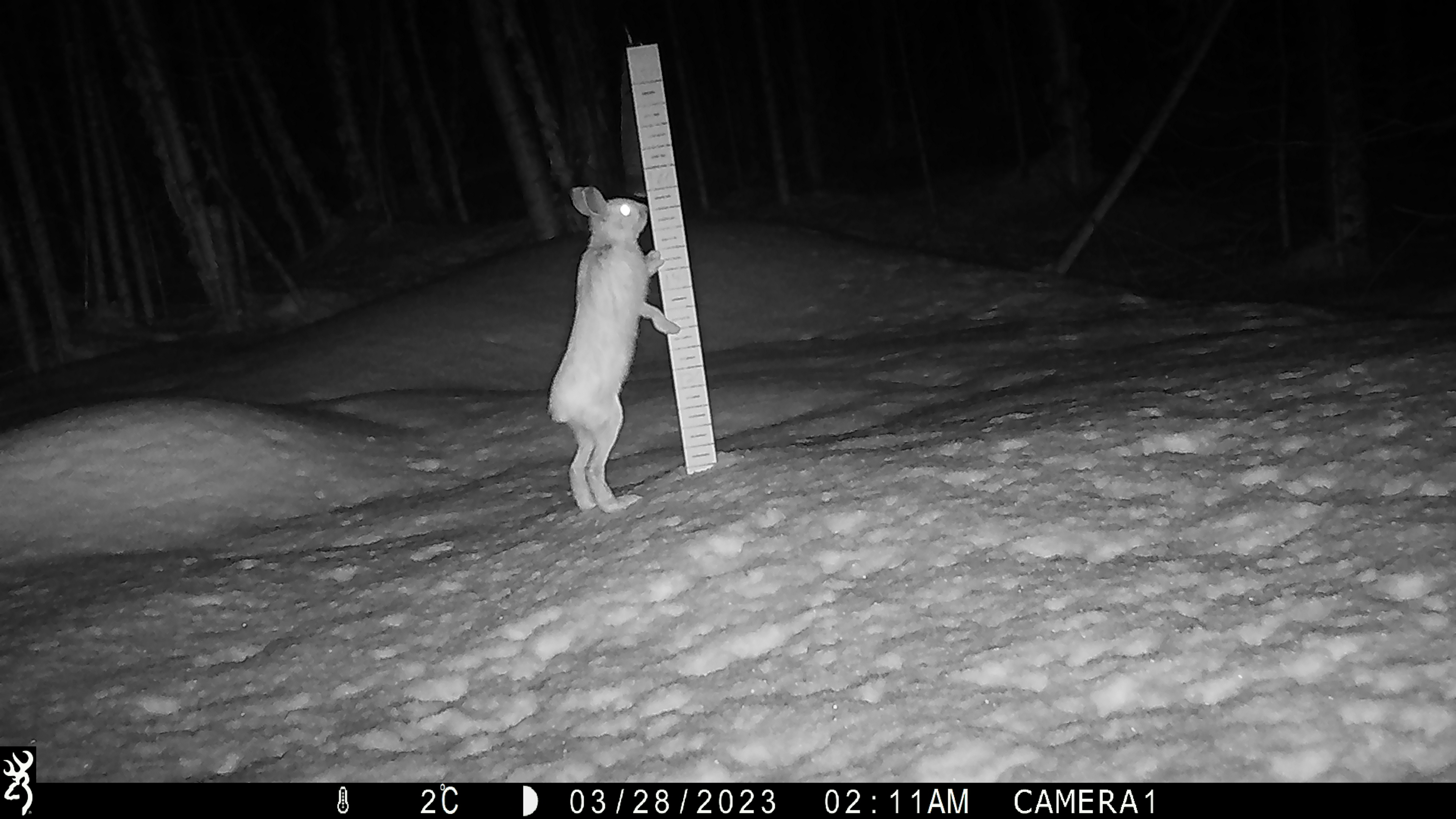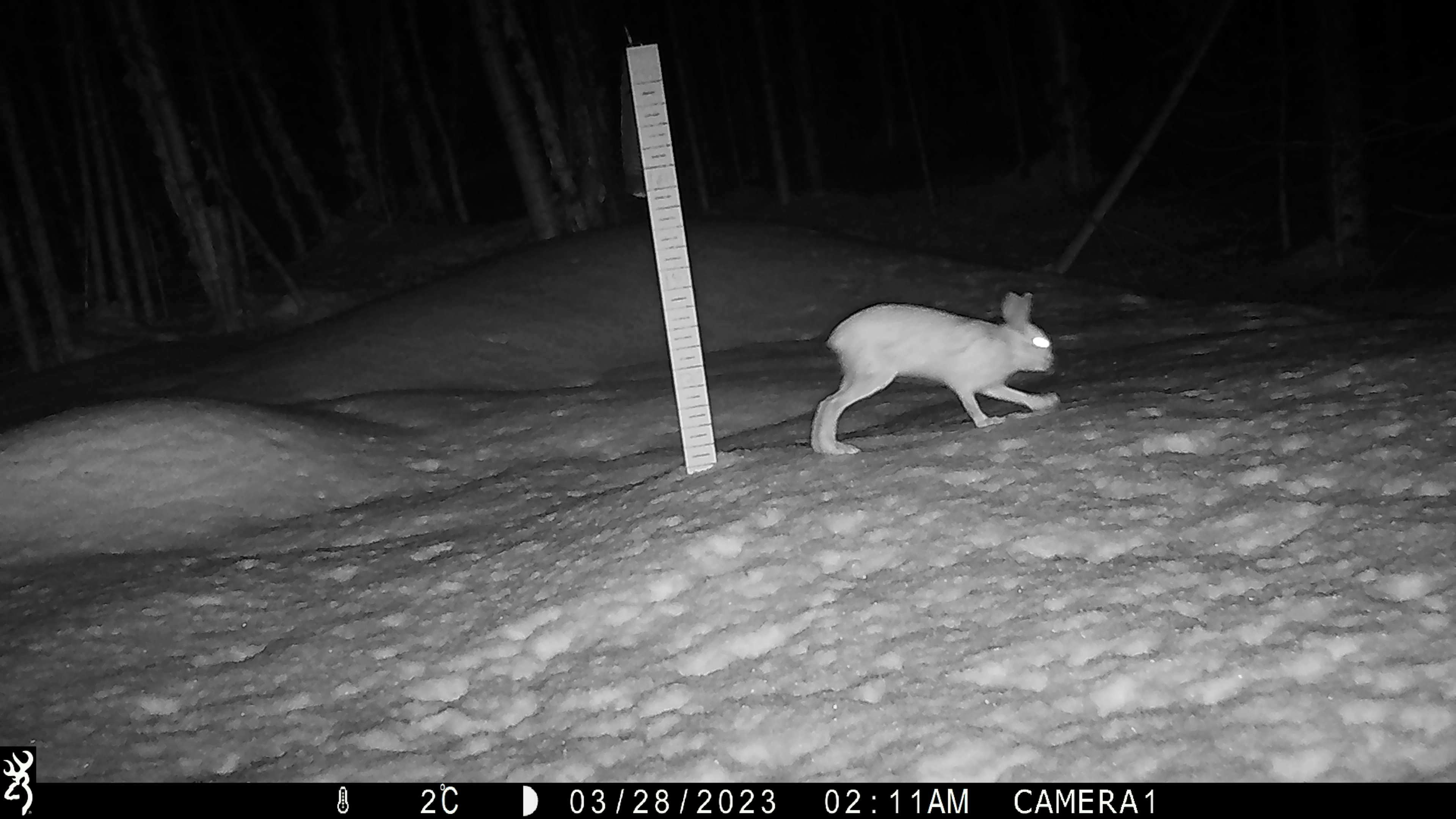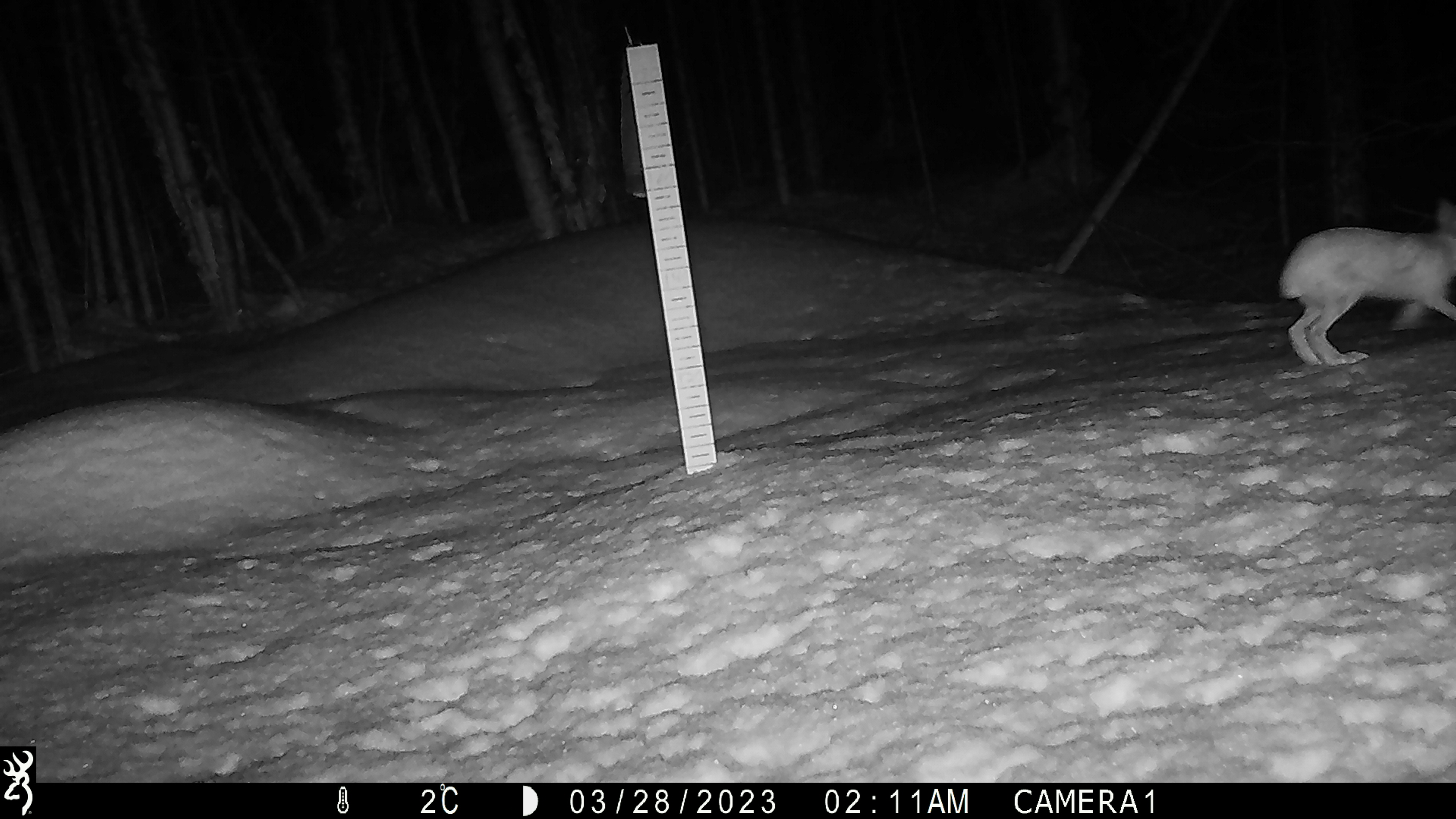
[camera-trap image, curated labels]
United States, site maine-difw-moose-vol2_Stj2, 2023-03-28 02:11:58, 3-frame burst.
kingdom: Animalia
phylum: Chordata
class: Mammalia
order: Lagomorpha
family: Leporidae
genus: Lepus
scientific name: Lepus americanus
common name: snowshoe hare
Snowshoe hare (Lepus americanus).